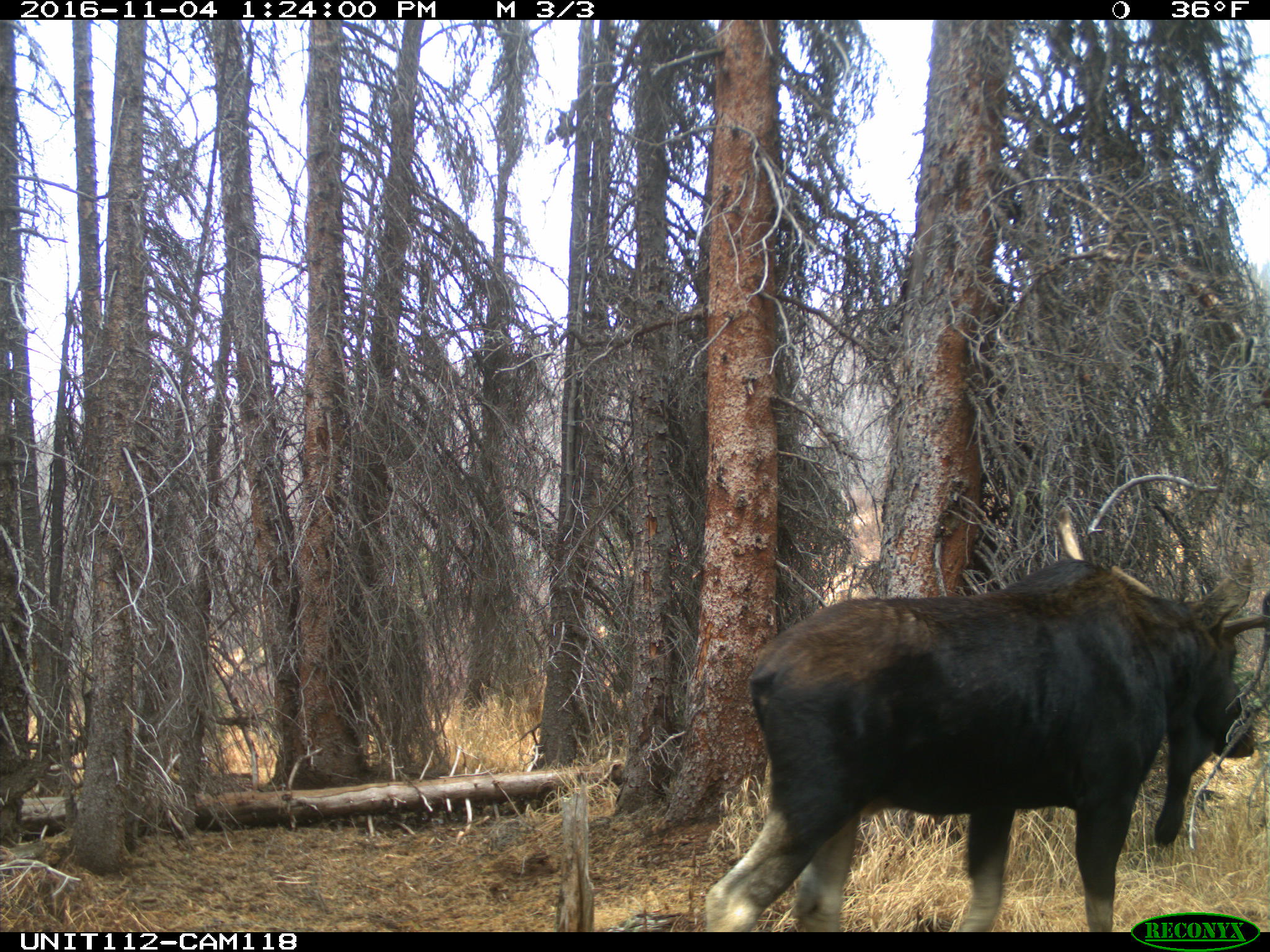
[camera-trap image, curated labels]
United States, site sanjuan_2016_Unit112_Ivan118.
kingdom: Animalia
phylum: Chordata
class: Mammalia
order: Artiodactyla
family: Cervidae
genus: Alces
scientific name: Alces alces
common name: moose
Alces alces (moose).